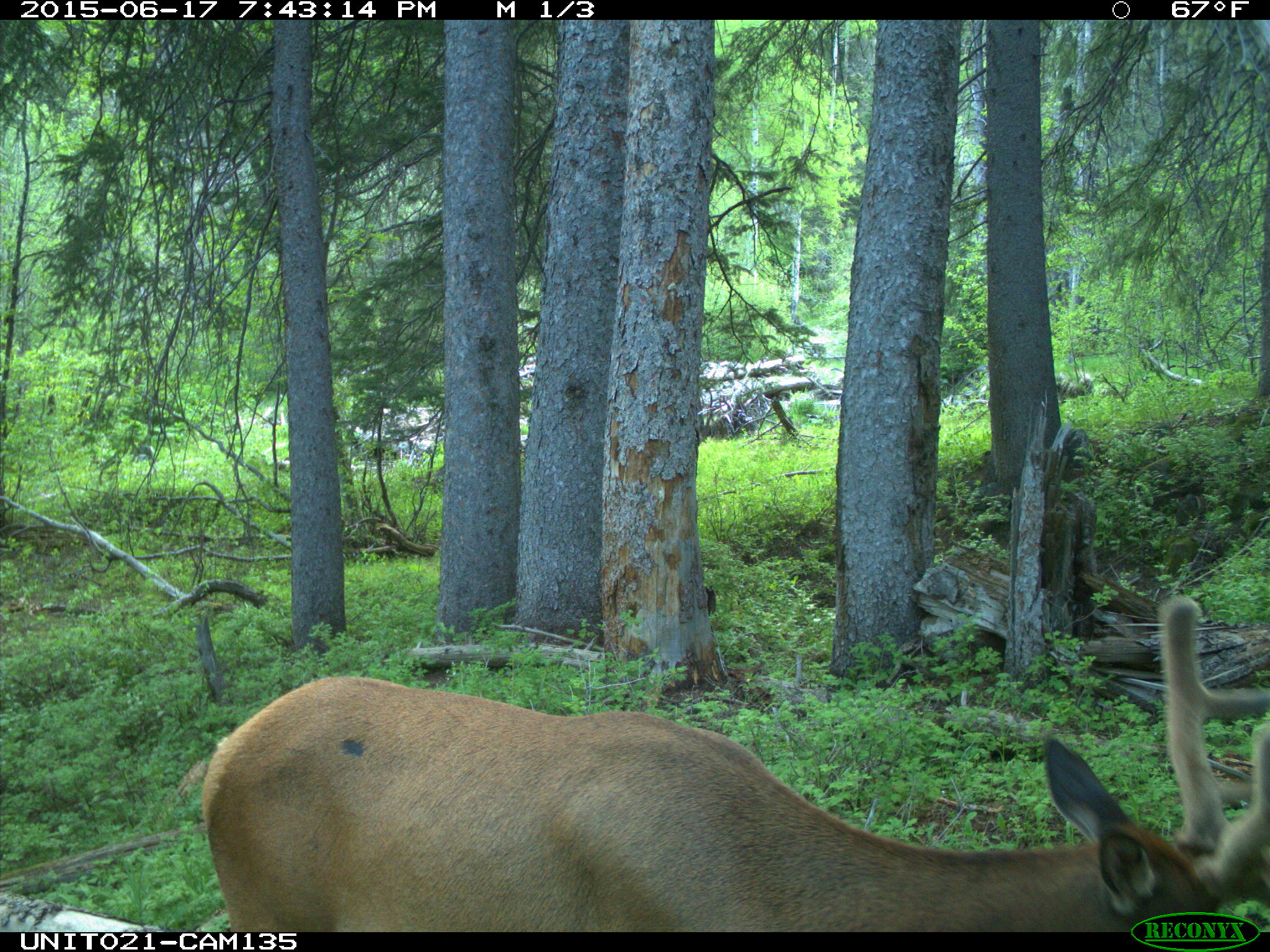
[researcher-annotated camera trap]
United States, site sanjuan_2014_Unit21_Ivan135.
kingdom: Animalia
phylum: Chordata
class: Mammalia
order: Artiodactyla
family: Cervidae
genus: Cervus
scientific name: Cervus elaphus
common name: red deer